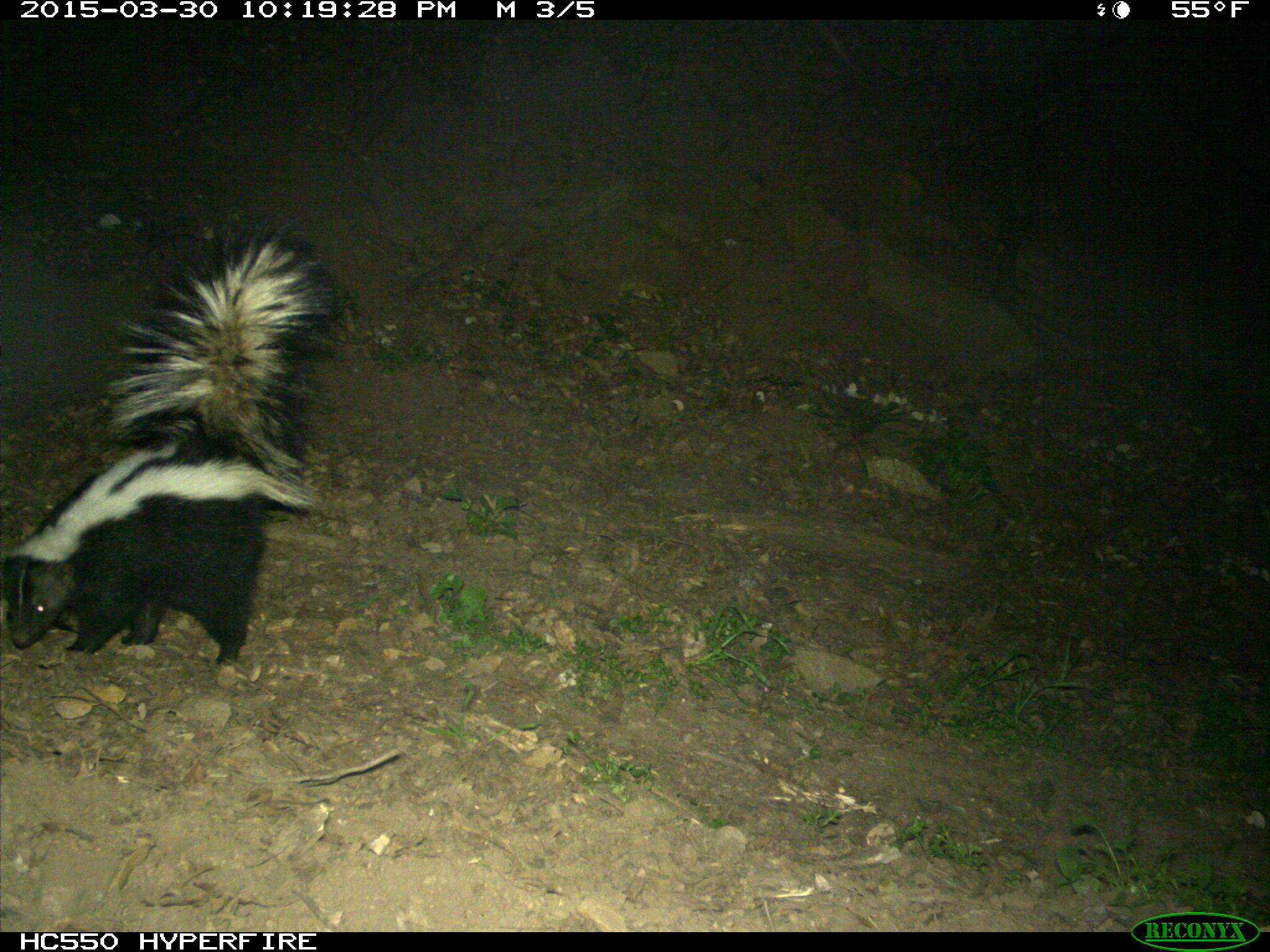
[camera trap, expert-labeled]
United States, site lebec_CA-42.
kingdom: Animalia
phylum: Chordata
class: Mammalia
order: Carnivora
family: Mephitidae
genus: Mephitis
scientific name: Mephitis mephitis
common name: striped skunk